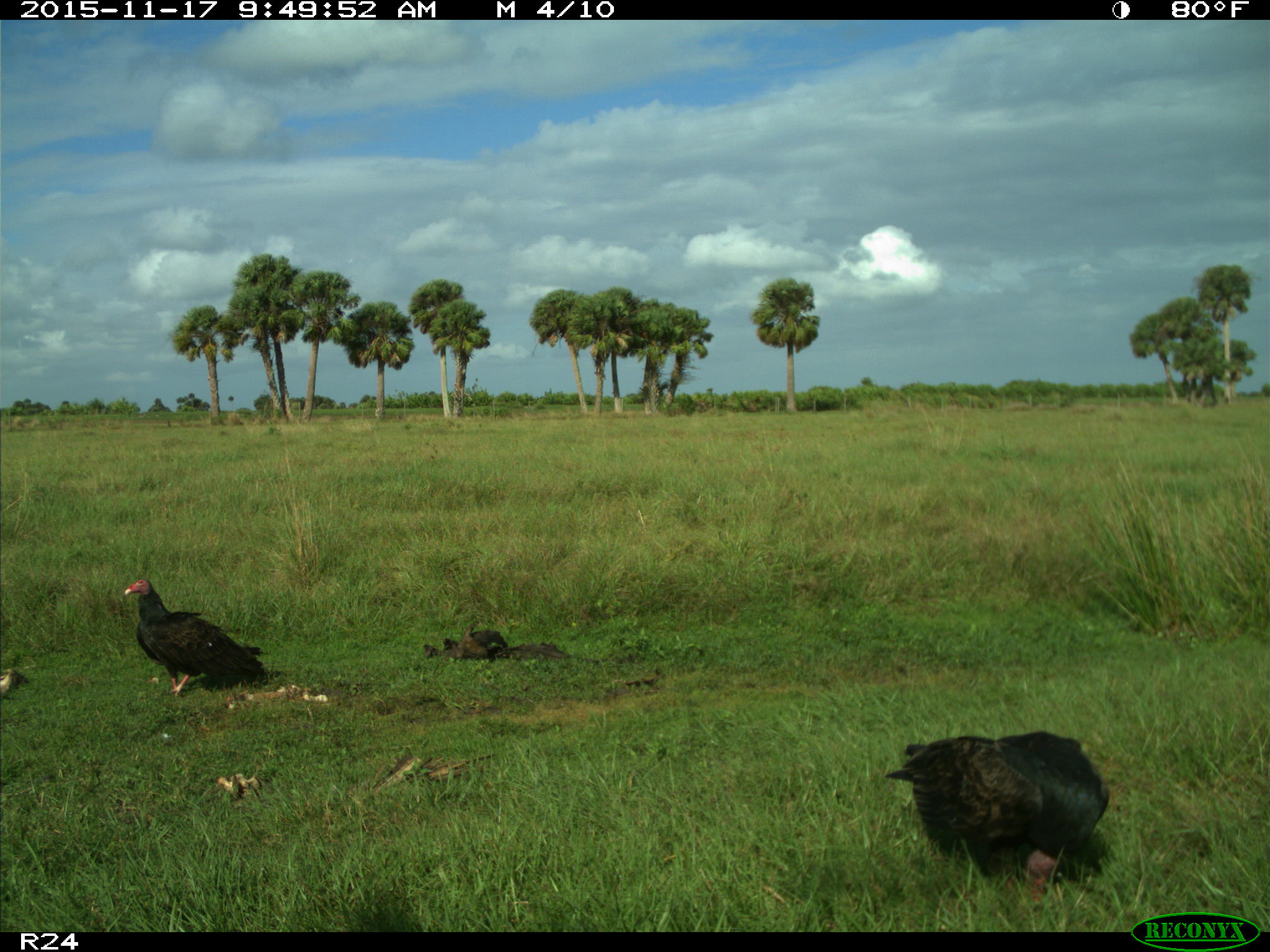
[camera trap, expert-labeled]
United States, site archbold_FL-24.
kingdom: Animalia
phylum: Chordata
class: Aves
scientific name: Aves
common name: birds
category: unidentified bird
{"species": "unidentified bird (birds) (Aves)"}